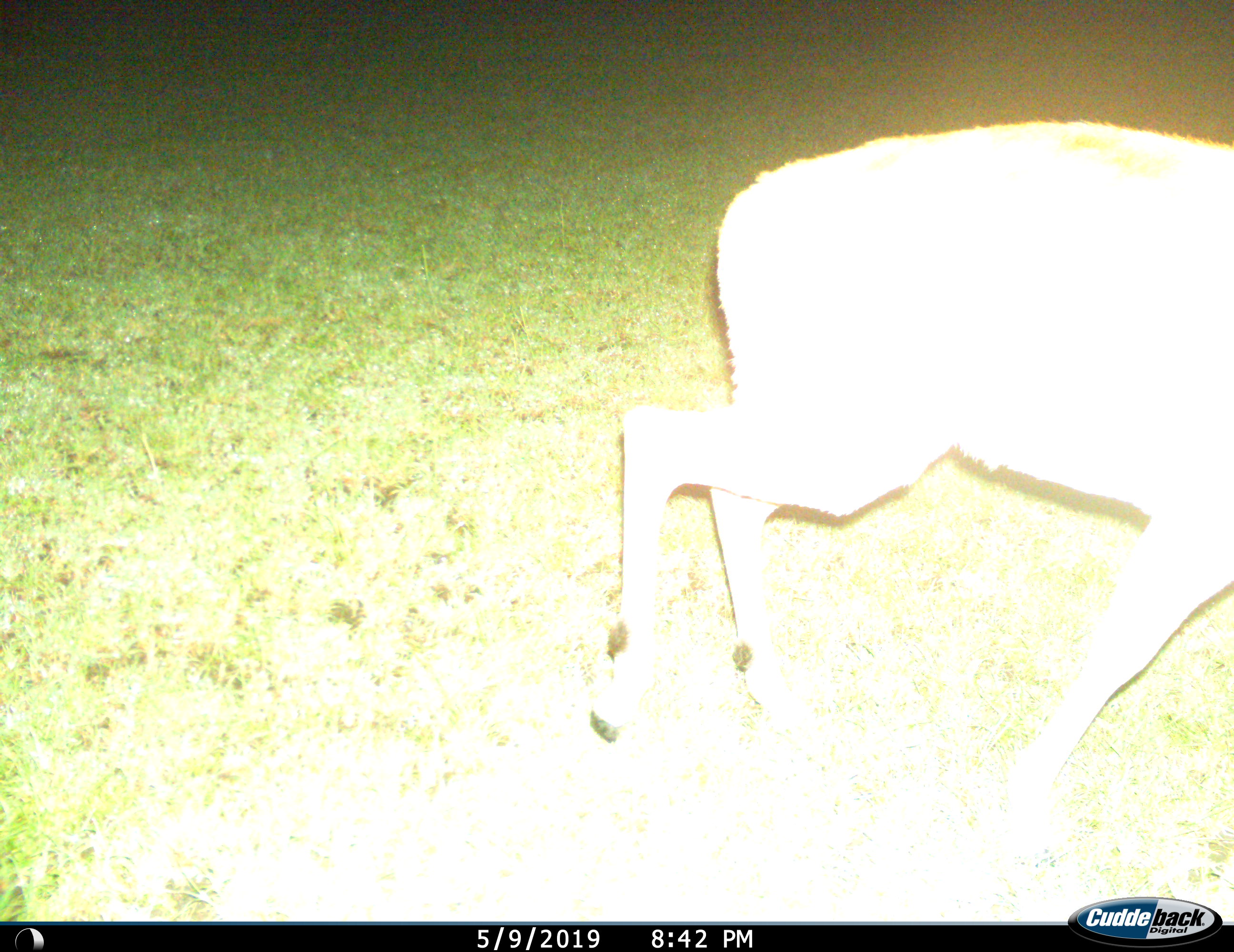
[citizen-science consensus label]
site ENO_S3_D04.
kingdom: Animalia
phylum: Chordata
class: Mammalia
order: Artiodactyla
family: Bovidae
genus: Aepyceros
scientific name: Aepyceros melampus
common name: impala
Impala (Aepyceros melampus), count 1. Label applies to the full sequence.